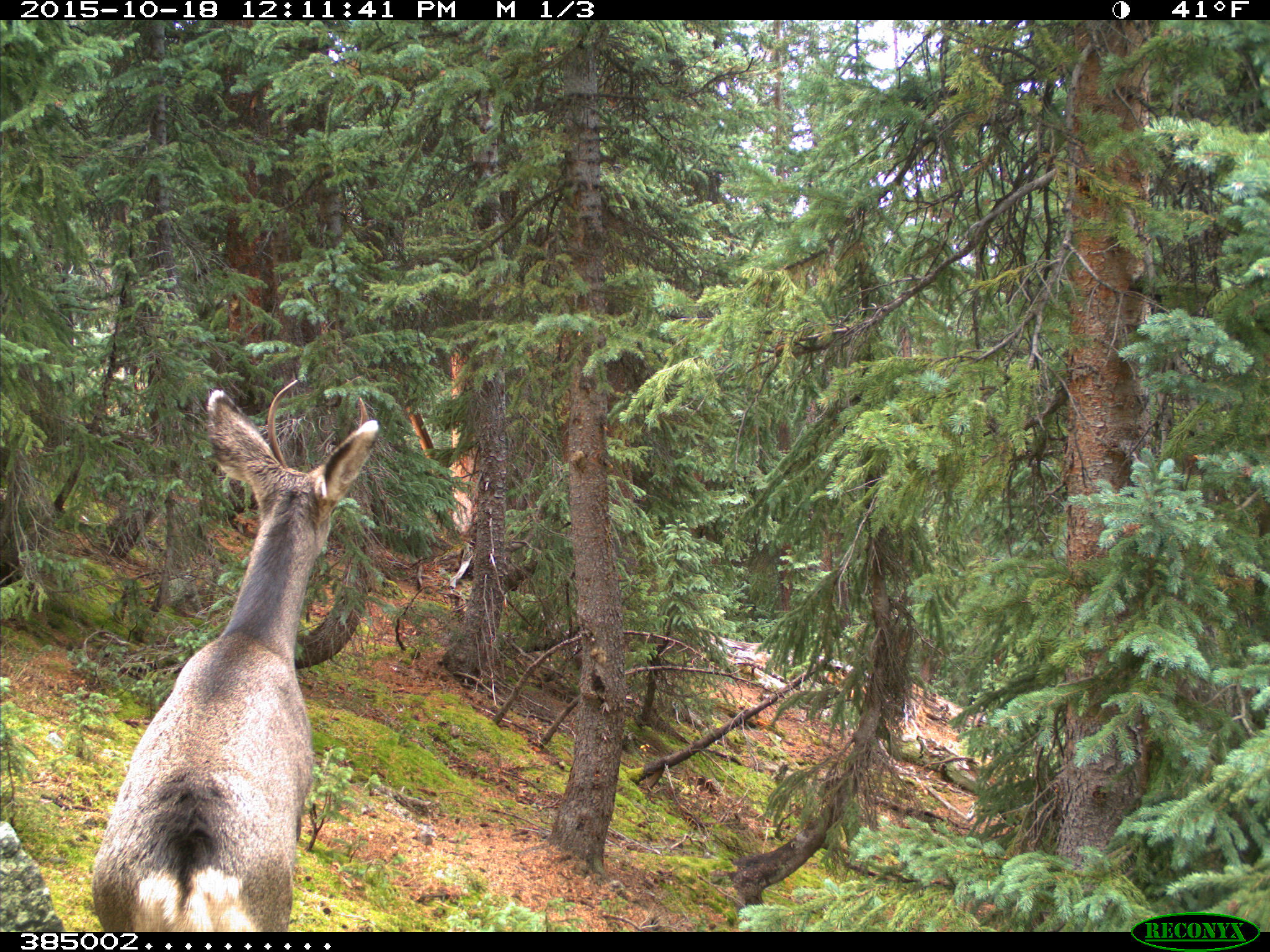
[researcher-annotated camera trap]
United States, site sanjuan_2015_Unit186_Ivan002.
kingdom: Animalia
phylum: Chordata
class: Mammalia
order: Artiodactyla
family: Cervidae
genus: Odocoileus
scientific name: Odocoileus hemionus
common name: mule deer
Odocoileus hemionus (mule deer).